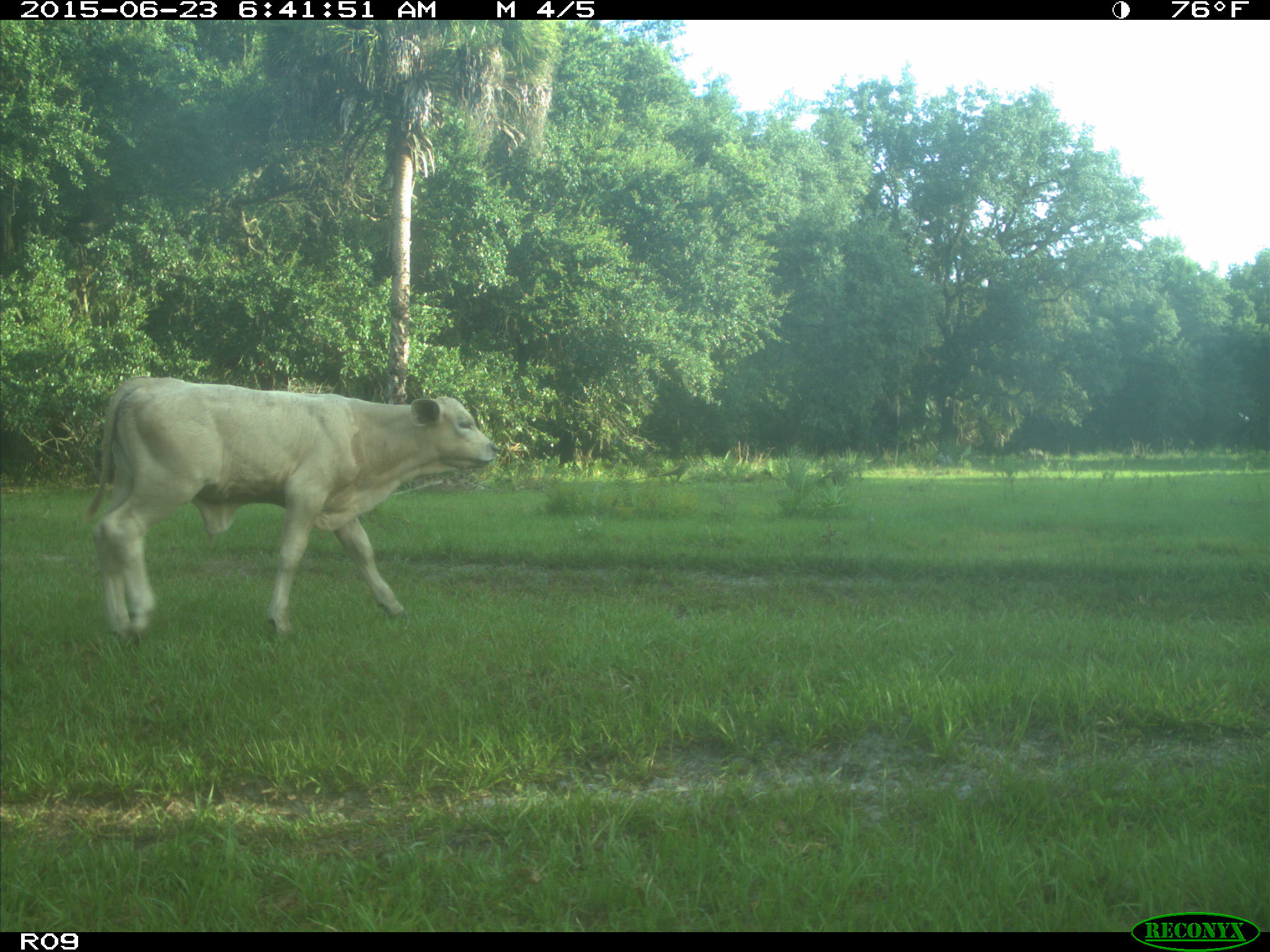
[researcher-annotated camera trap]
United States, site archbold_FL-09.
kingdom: Animalia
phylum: Chordata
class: Mammalia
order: Artiodactyla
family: Bovidae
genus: Bos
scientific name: Bos taurus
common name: domestic cow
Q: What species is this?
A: Bos taurus (domestic cow).